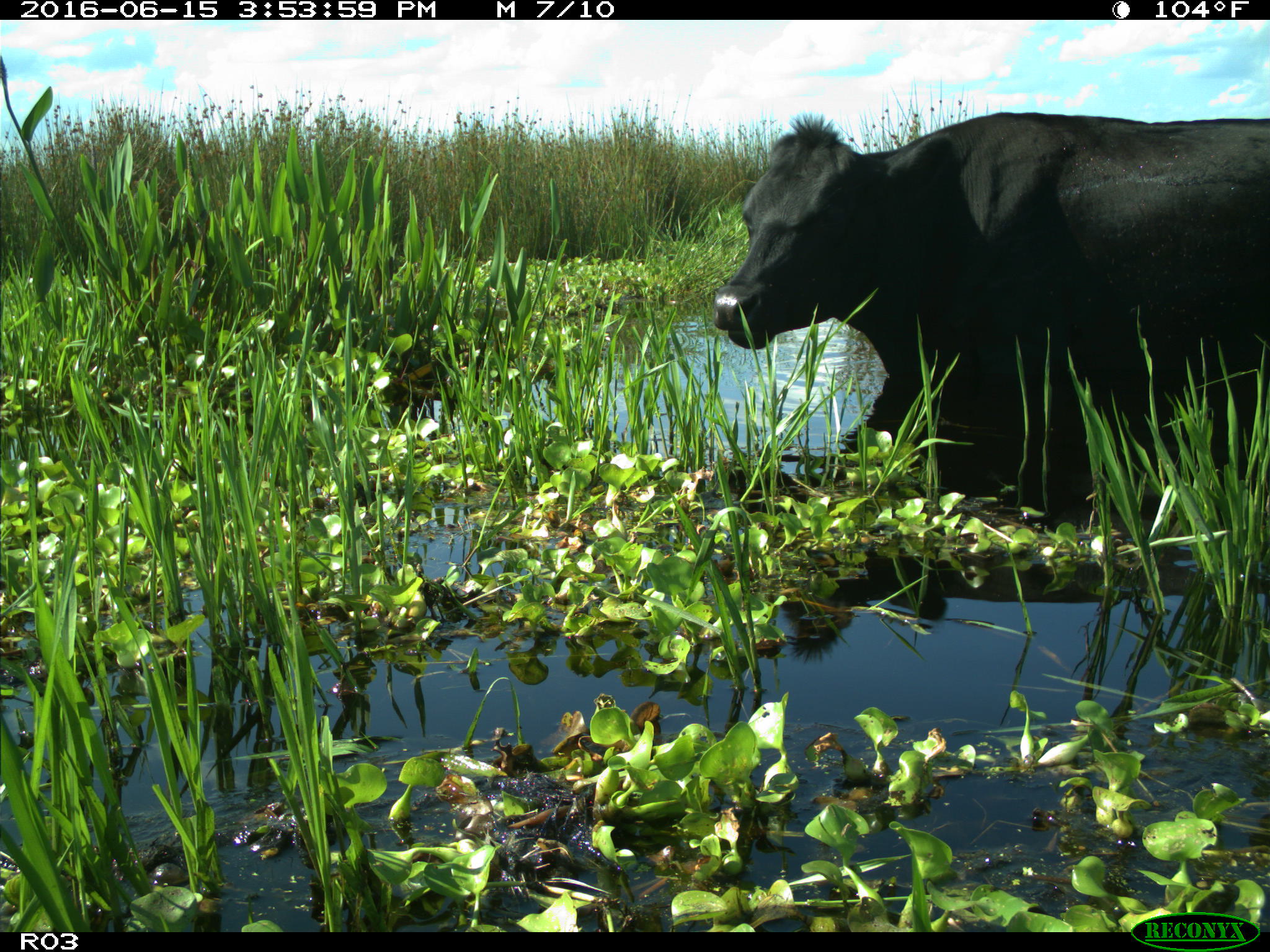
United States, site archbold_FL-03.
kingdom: Animalia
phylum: Chordata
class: Mammalia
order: Artiodactyla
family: Bovidae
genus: Bos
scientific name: Bos taurus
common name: domestic cow